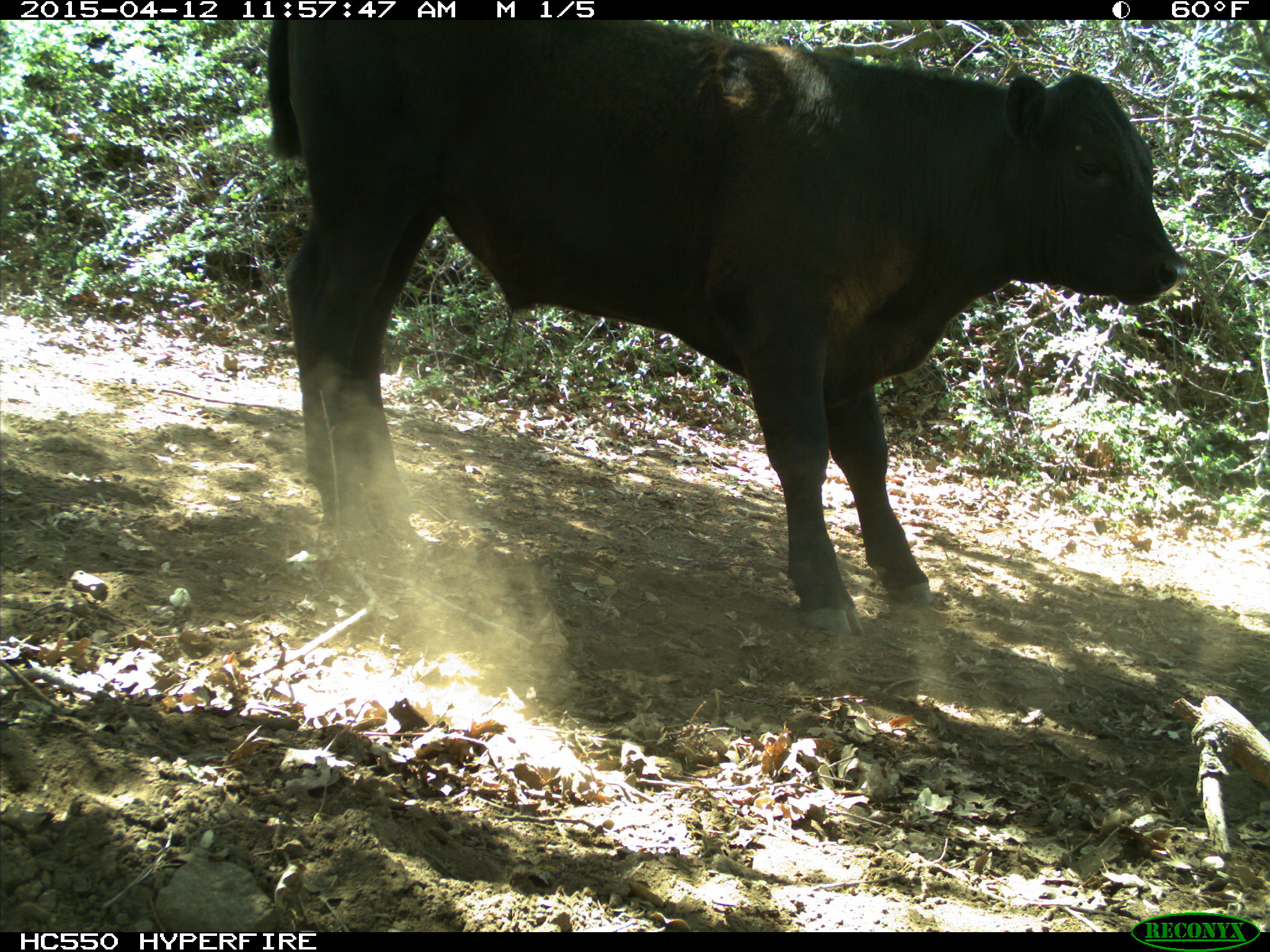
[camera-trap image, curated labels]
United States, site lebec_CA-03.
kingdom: Animalia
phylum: Chordata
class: Mammalia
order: Artiodactyla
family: Bovidae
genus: Bos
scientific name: Bos taurus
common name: domestic cow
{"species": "Bos taurus (domestic cow)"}